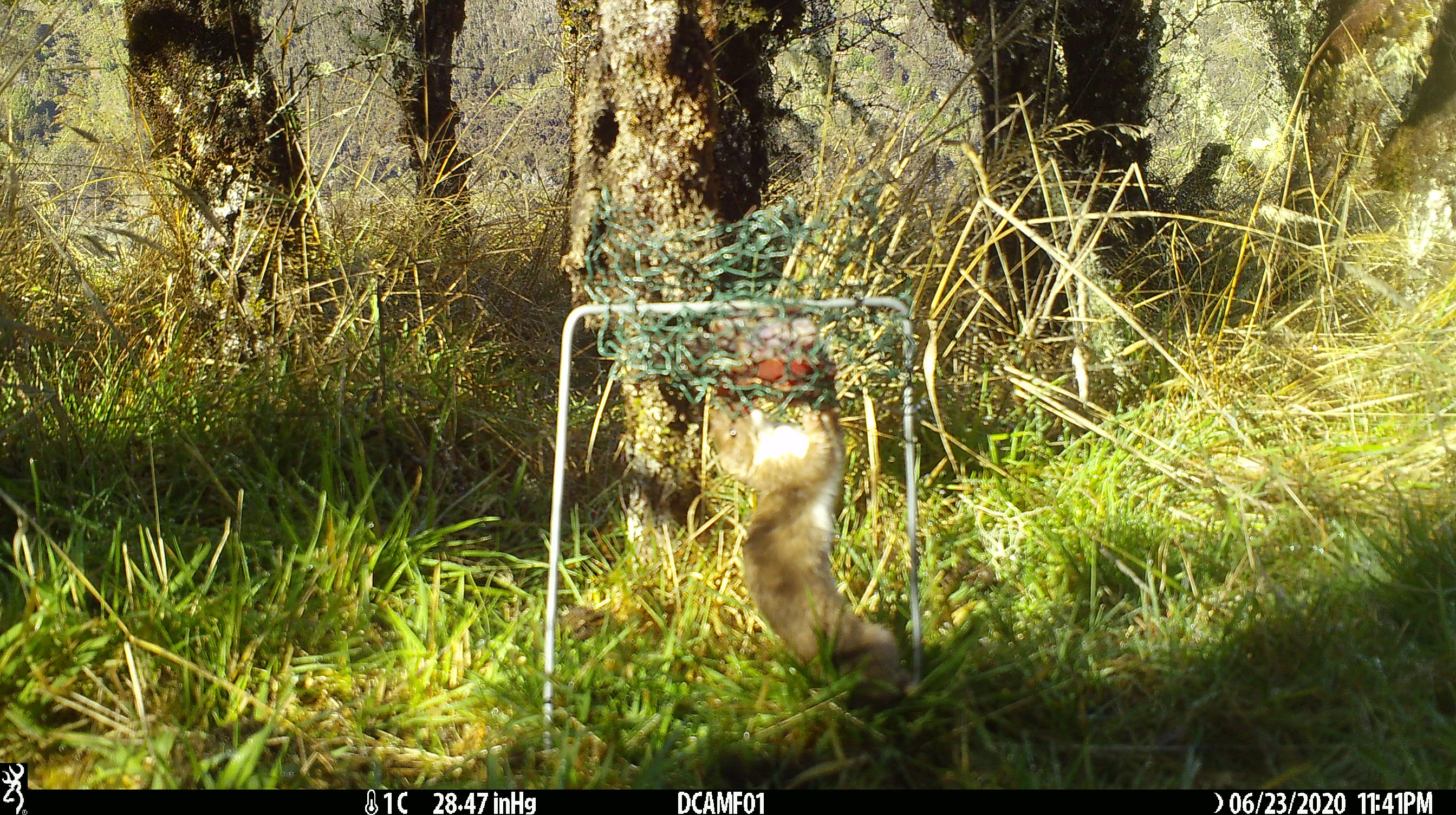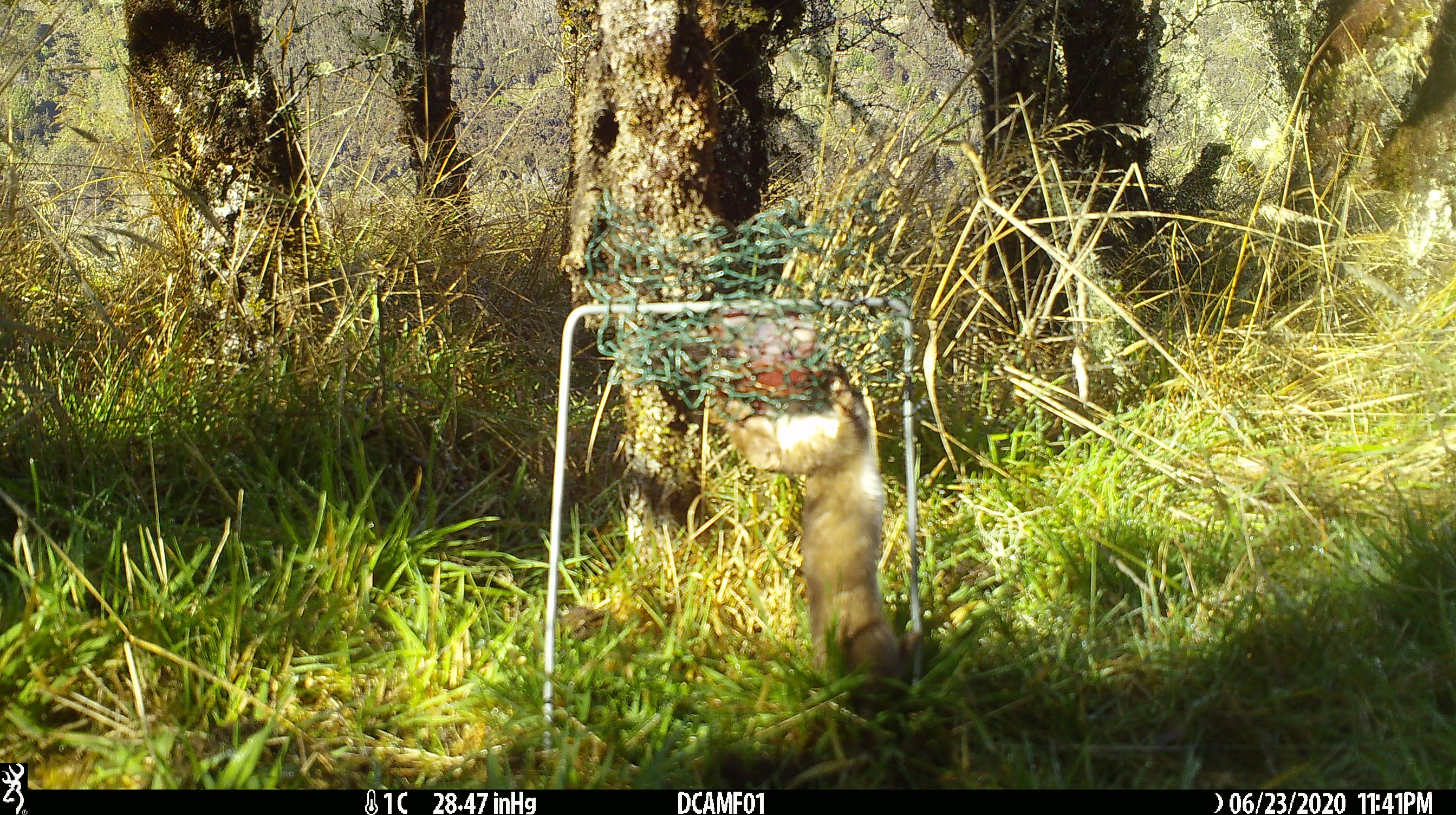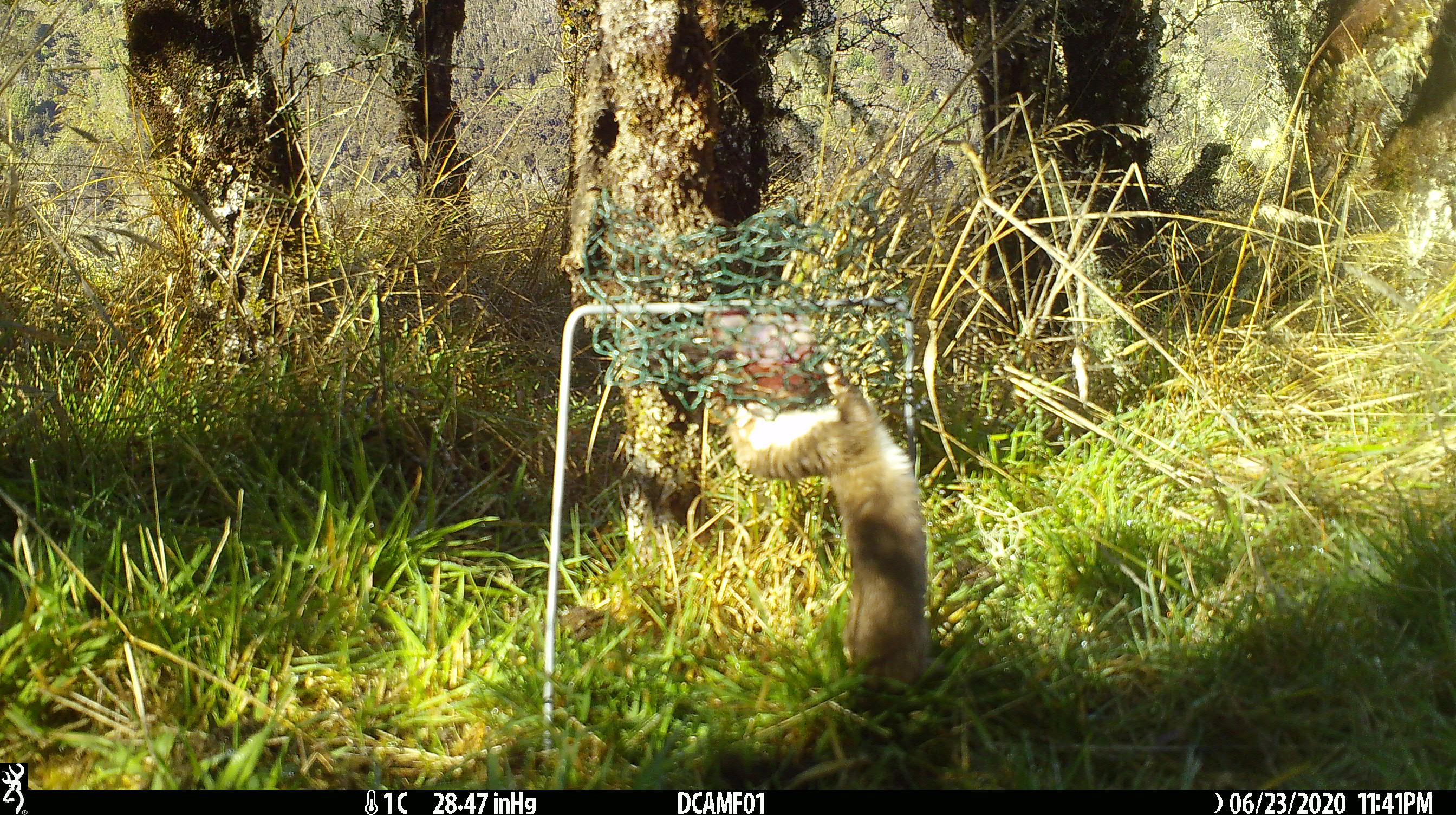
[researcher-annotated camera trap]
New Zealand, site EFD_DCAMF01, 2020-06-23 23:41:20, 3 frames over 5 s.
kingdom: Animalia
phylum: Chordata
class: Mammalia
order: Carnivora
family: Mustelidae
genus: Mustela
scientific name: Mustela nivalis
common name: least weasel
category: weasel